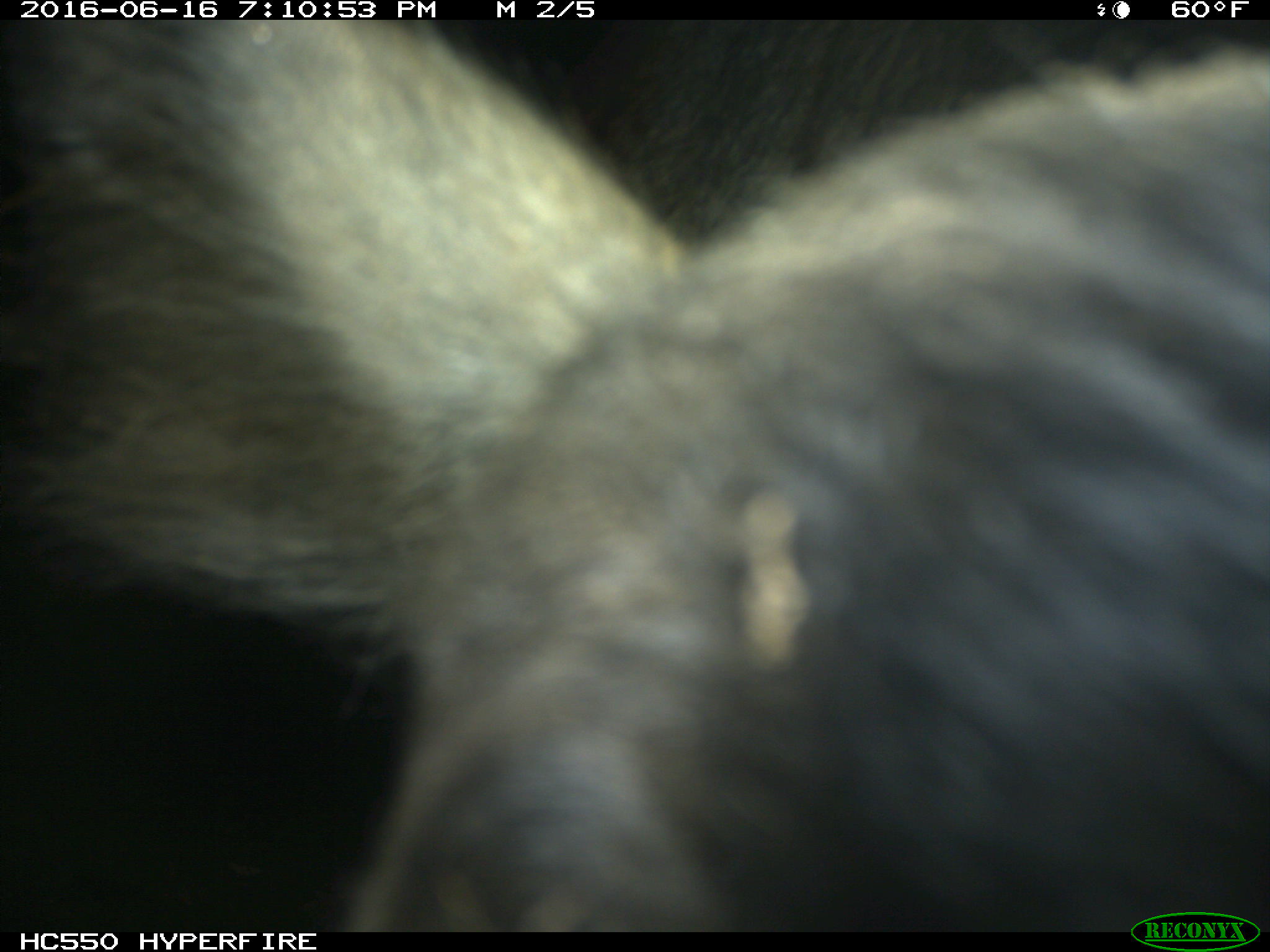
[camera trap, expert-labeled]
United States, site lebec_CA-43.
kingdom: Animalia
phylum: Chordata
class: Mammalia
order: Artiodactyla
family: Bovidae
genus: Bos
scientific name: Bos taurus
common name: domestic cow